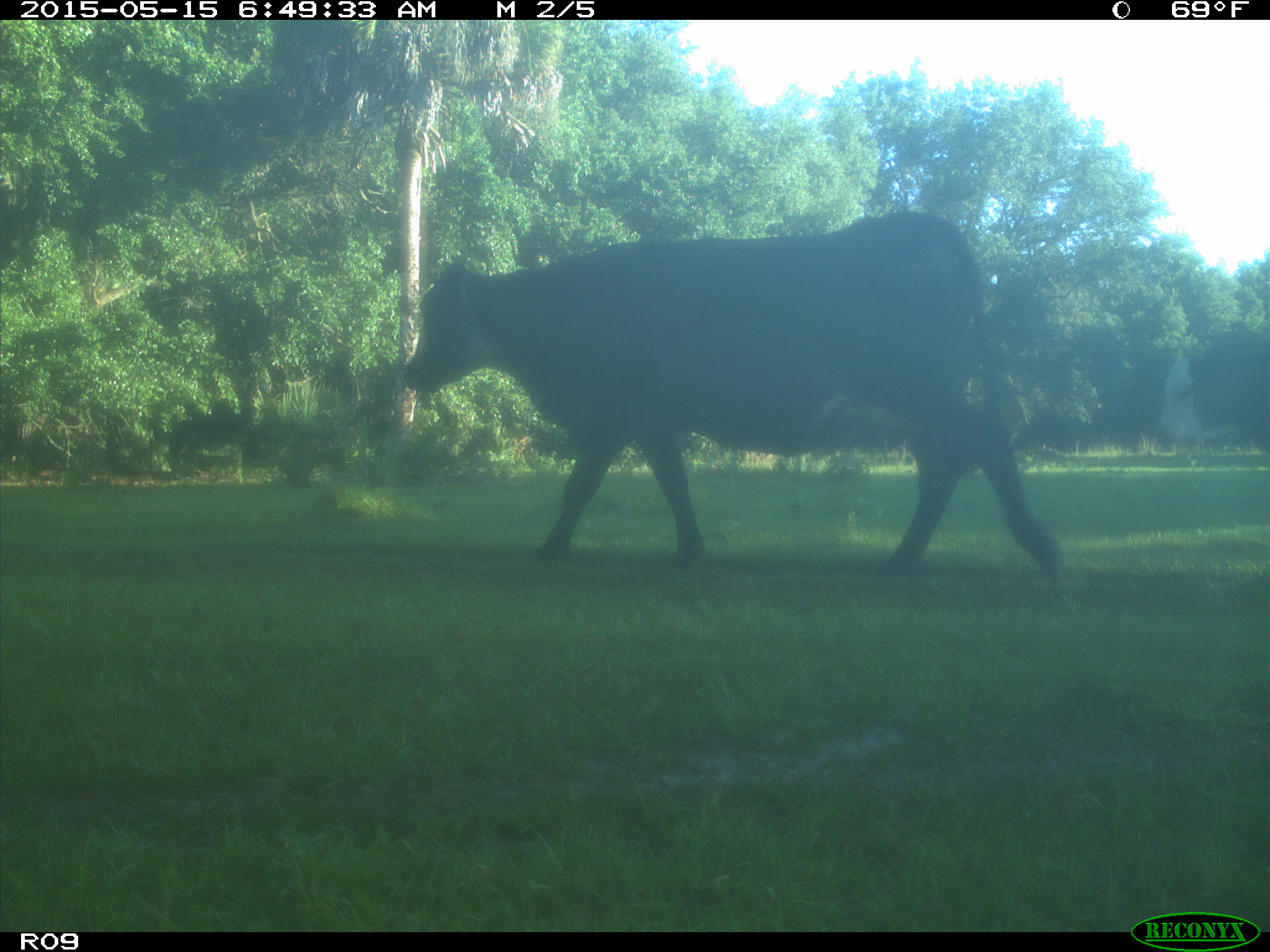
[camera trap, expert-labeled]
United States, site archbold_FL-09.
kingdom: Animalia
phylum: Chordata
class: Mammalia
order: Artiodactyla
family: Bovidae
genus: Bos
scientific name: Bos taurus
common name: domestic cow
Bos taurus (domestic cow).